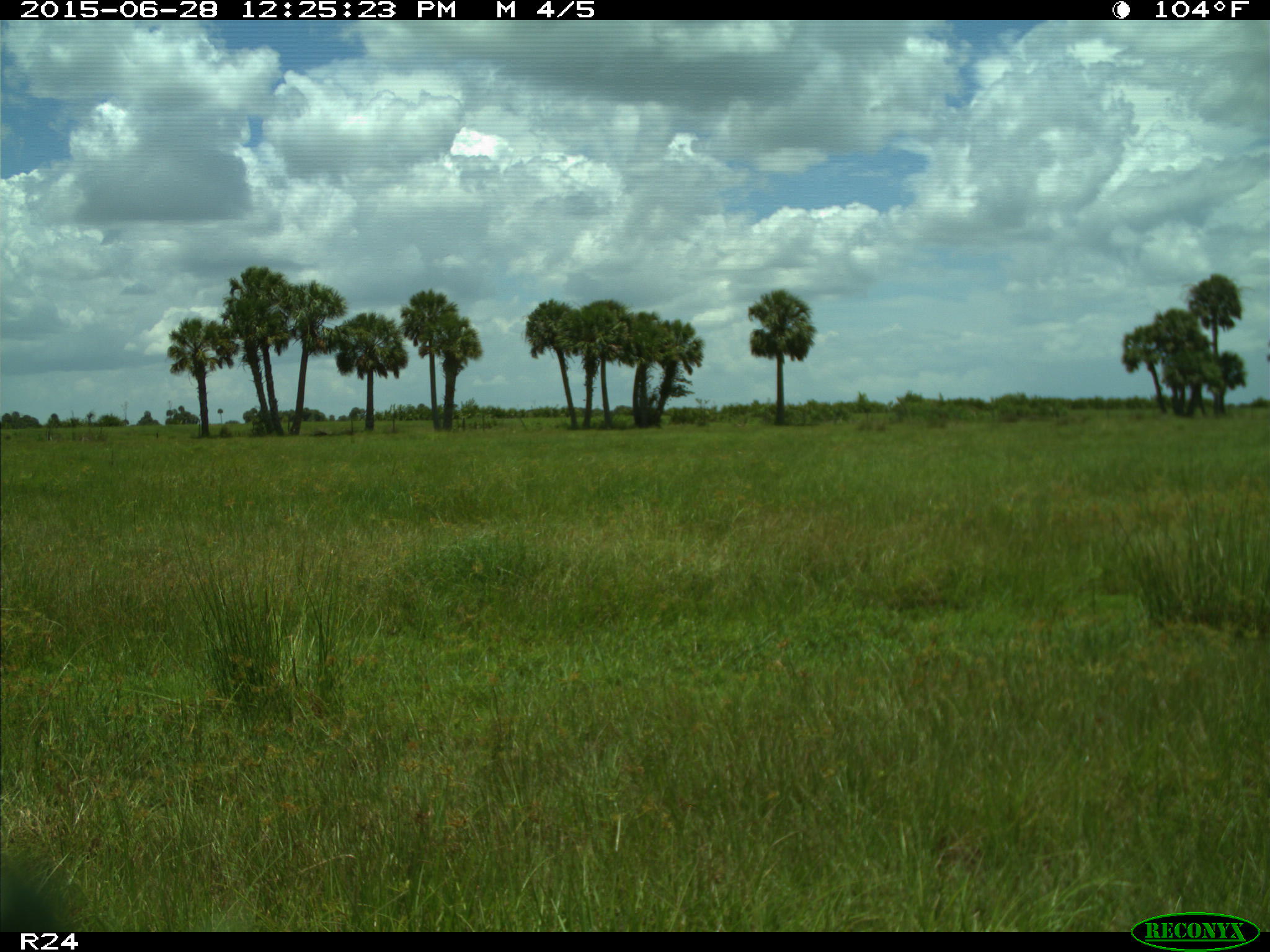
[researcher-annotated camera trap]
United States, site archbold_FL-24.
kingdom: Animalia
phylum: Chordata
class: Mammalia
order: Artiodactyla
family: Bovidae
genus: Bos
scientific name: Bos taurus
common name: domestic cow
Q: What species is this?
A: Bos taurus (domestic cow).